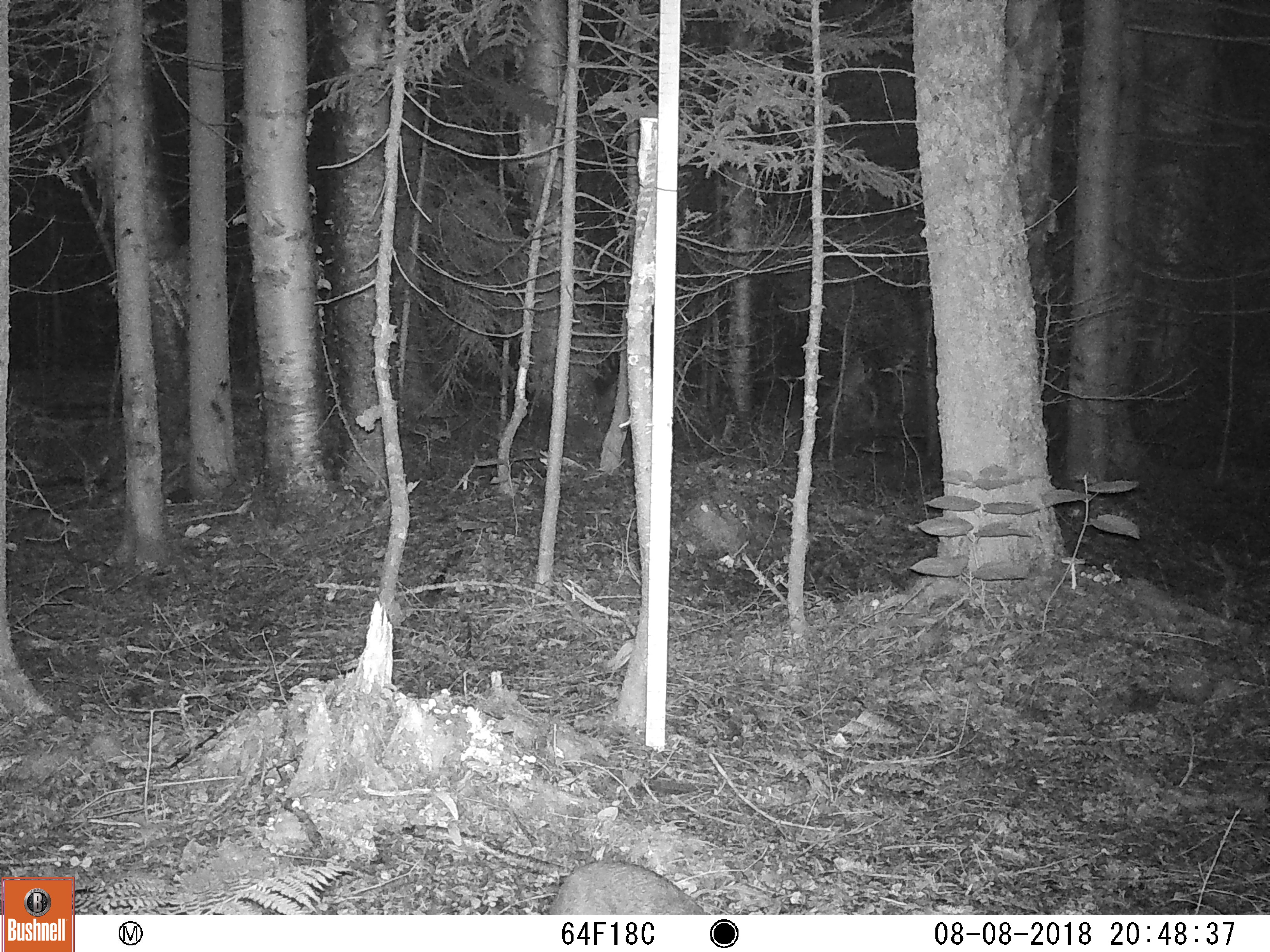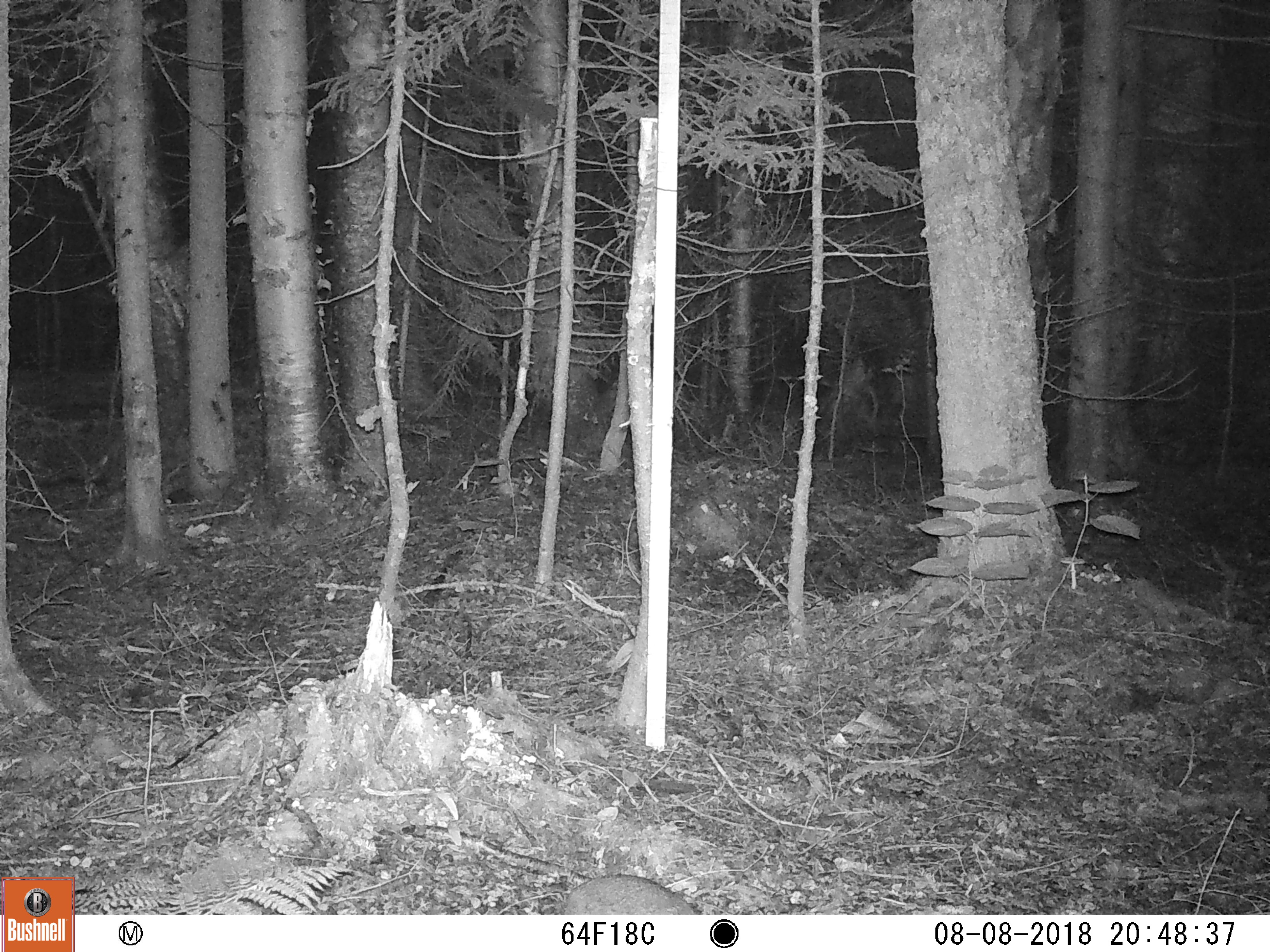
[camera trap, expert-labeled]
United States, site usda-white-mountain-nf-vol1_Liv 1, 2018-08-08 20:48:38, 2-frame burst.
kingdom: Animalia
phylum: Chordata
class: Mammalia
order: Lagomorpha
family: Leporidae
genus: Lepus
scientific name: Lepus americanus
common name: snowshoe hare